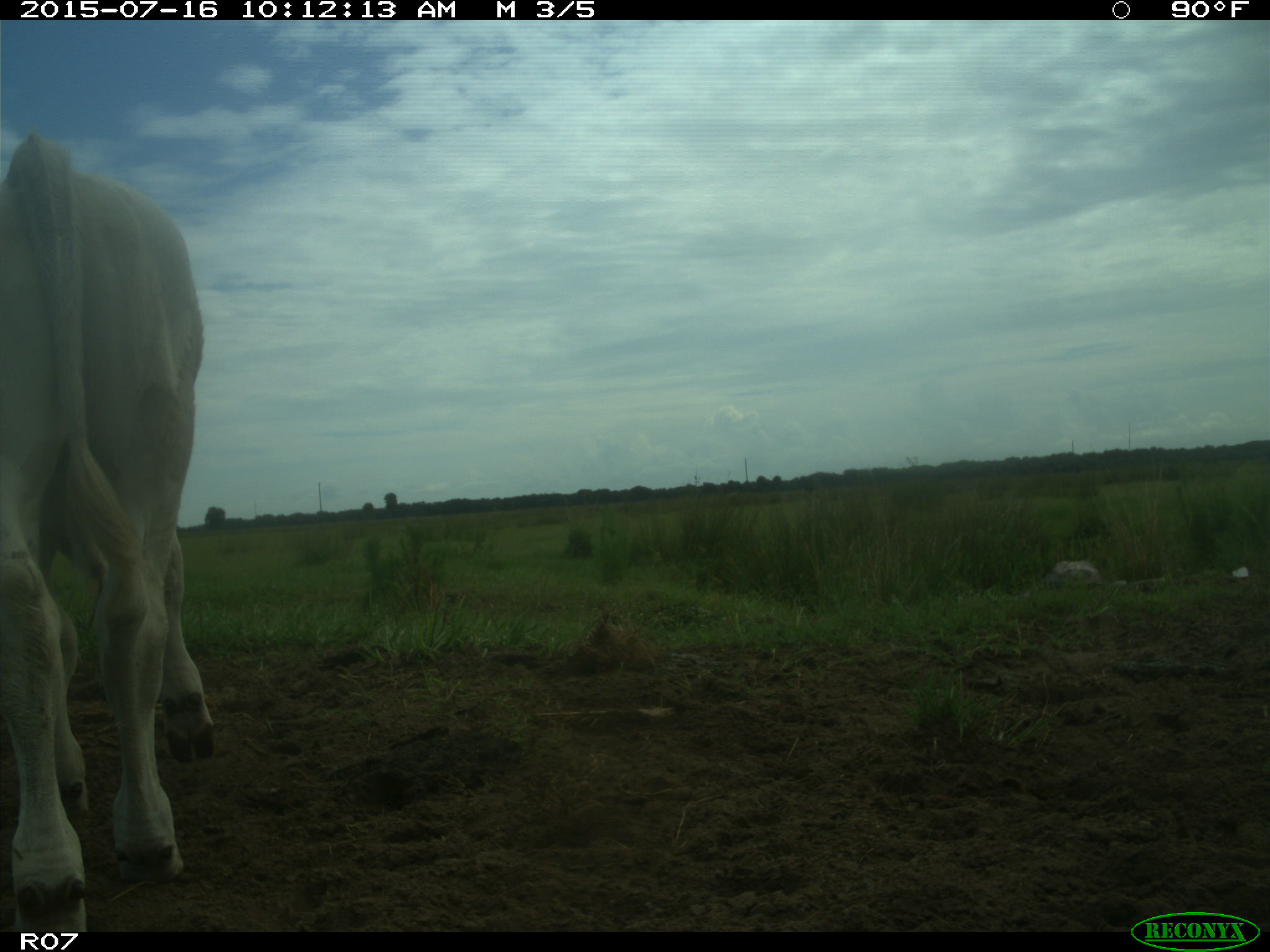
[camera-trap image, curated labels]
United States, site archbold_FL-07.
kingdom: Animalia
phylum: Chordata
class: Mammalia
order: Artiodactyla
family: Bovidae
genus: Bos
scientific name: Bos taurus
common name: domestic cow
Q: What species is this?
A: Bos taurus (domestic cow).